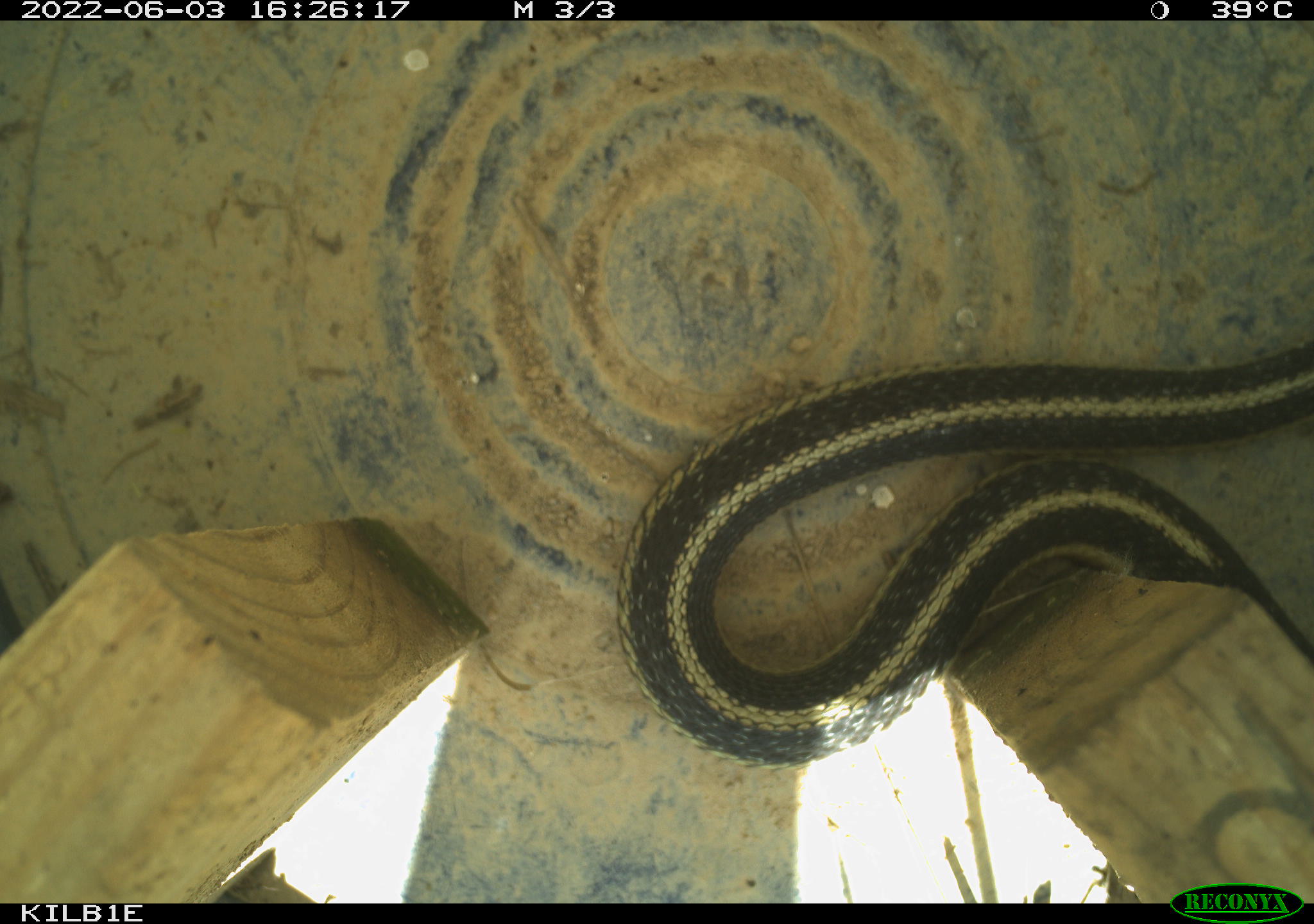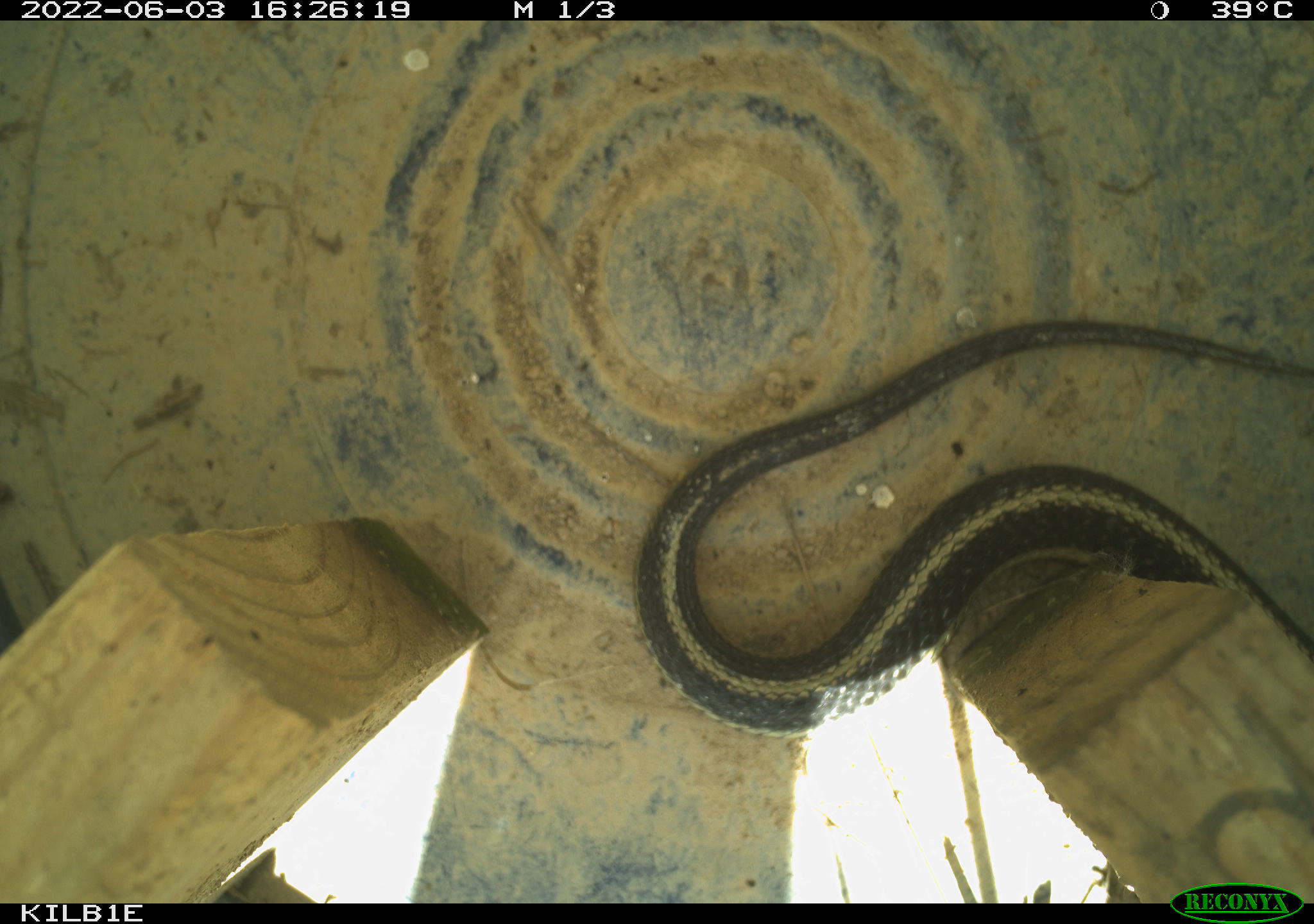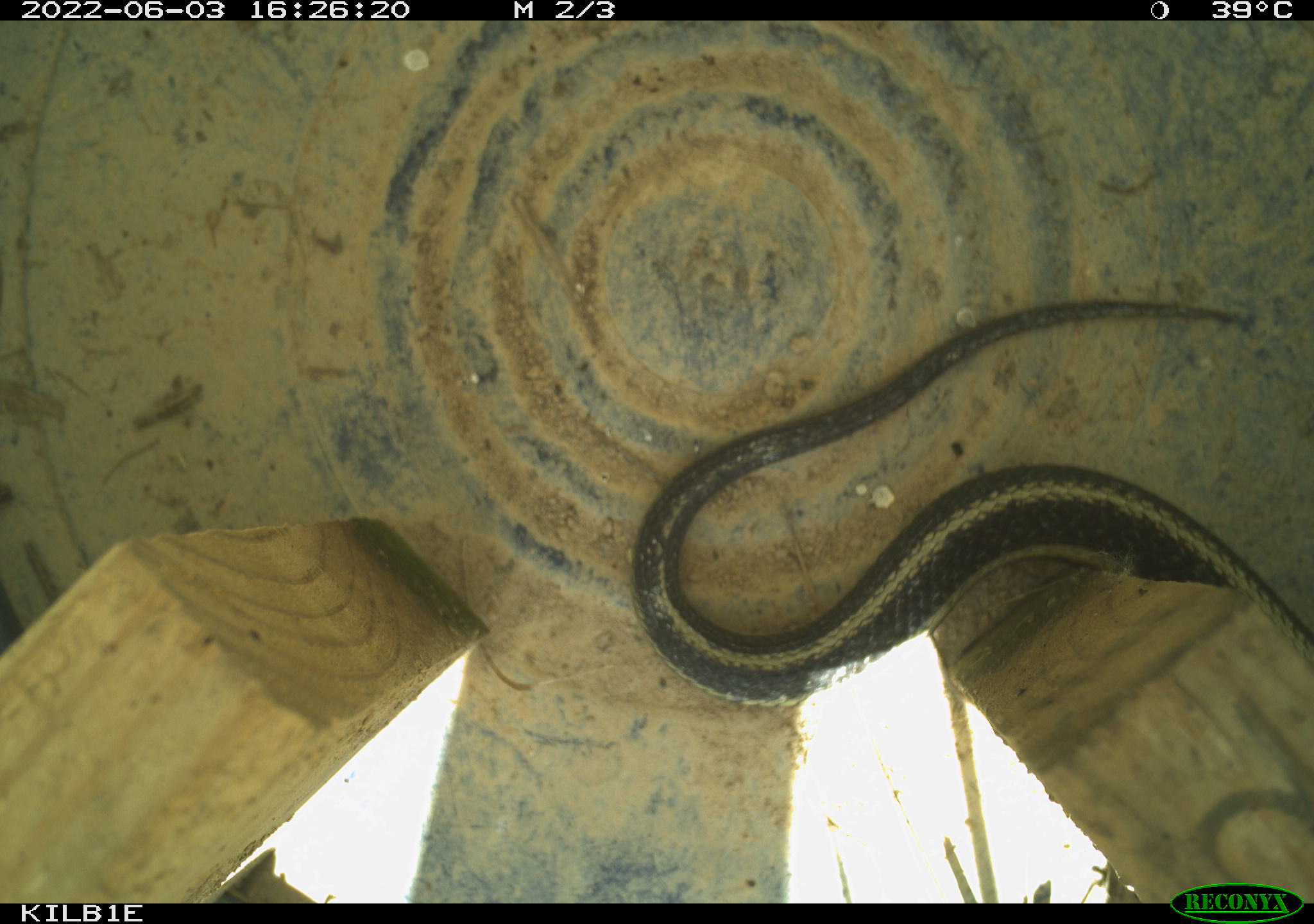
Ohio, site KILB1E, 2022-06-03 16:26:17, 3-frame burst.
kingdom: Animalia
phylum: Chordata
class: Reptilia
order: Squamata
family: Colubridae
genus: Thamnophis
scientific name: Thamnophis sirtalis sirtalis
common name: eastern gartersnake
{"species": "eastern gartersnake (Thamnophis sirtalis sirtalis)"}